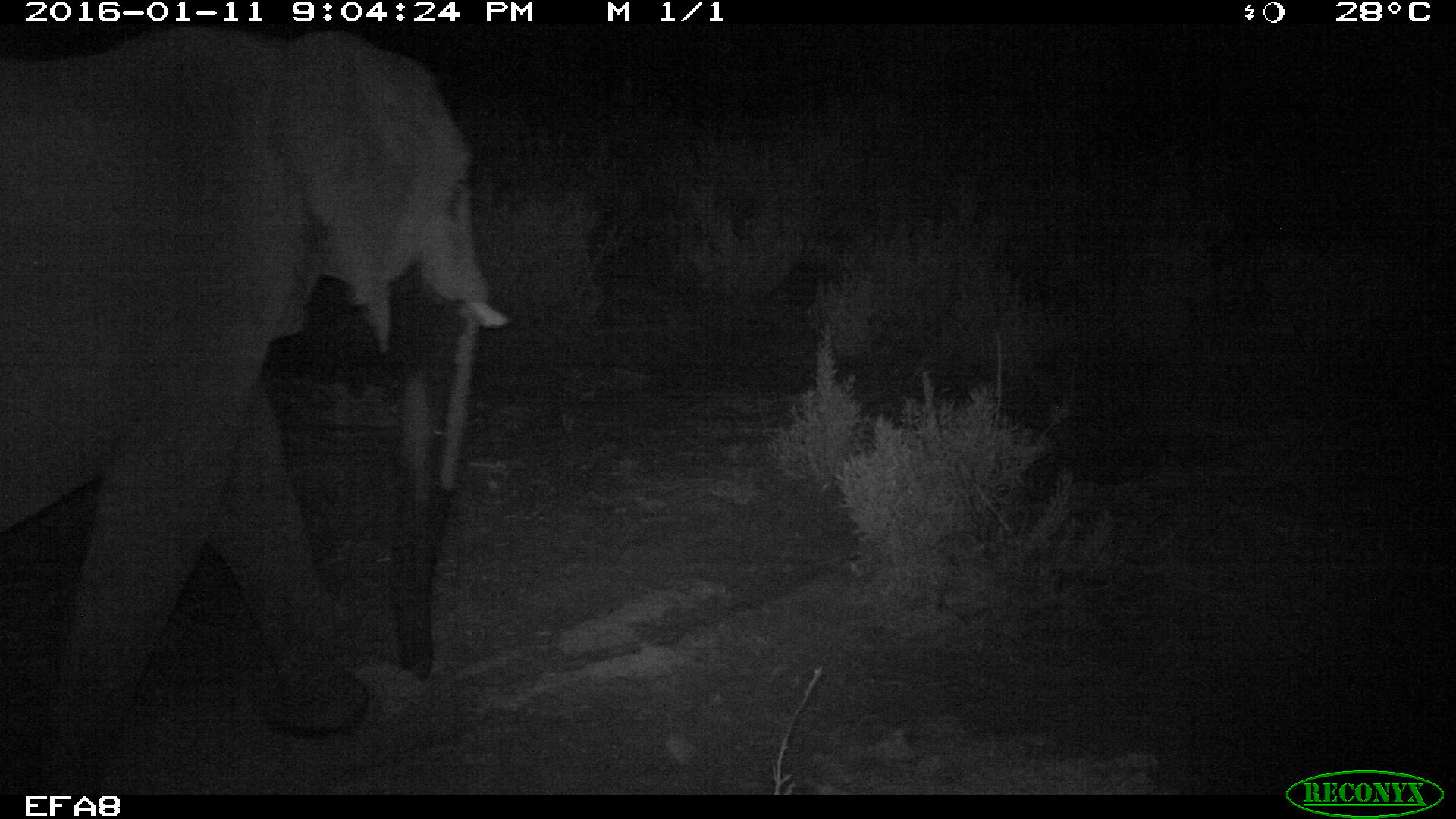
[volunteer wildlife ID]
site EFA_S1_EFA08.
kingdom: Animalia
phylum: Chordata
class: Mammalia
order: Proboscidea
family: Elephantidae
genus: Loxodonta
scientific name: Loxodonta africana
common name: african bush elephant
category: elephant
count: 1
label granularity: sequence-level